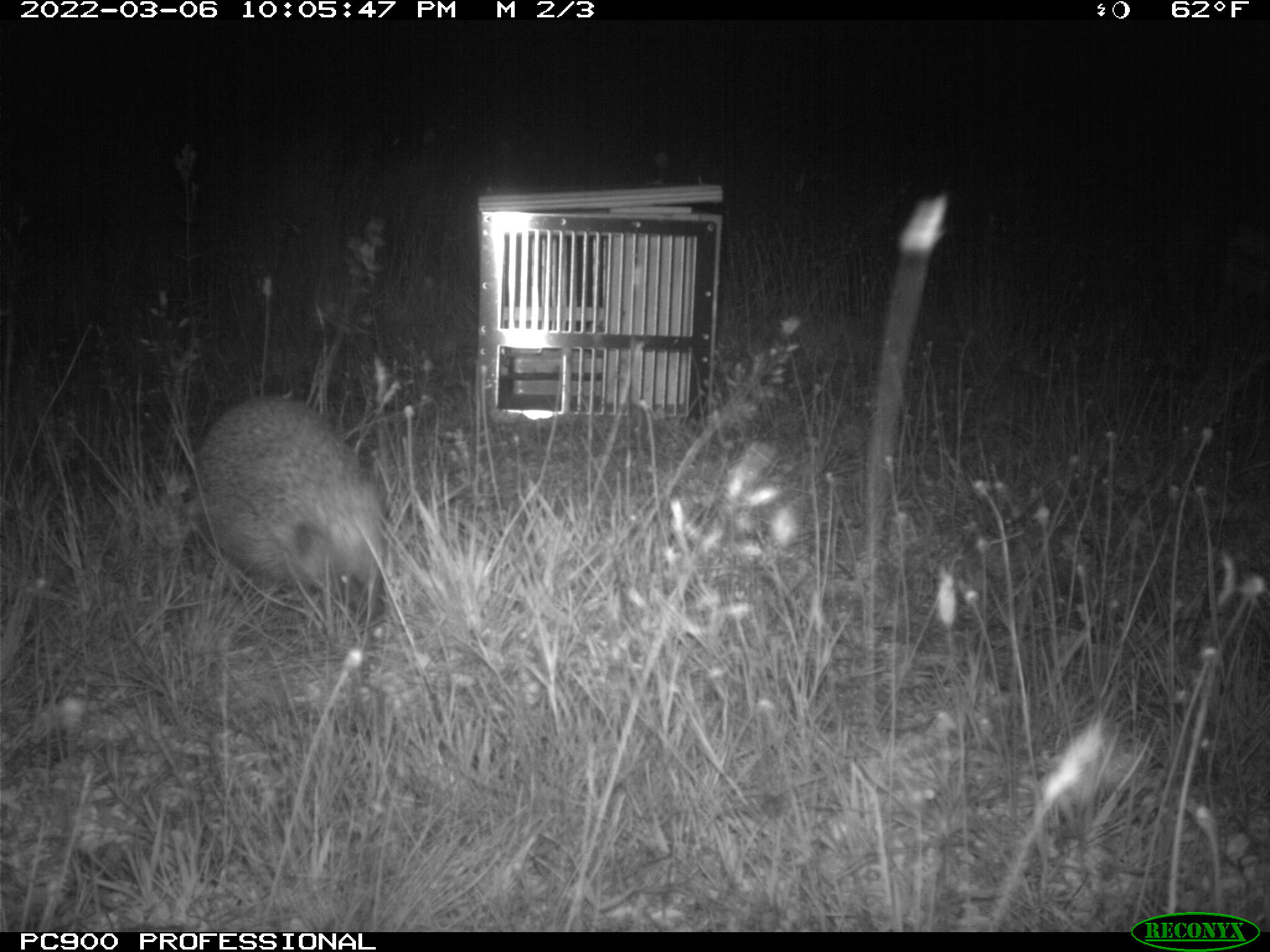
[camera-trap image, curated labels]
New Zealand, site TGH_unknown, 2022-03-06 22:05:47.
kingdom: Animalia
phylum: Chordata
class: Mammalia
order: Eulipotyphla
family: Erinaceidae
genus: Erinaceus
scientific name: Erinaceus europaeus europaeus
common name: european hedgehog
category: hedgehog